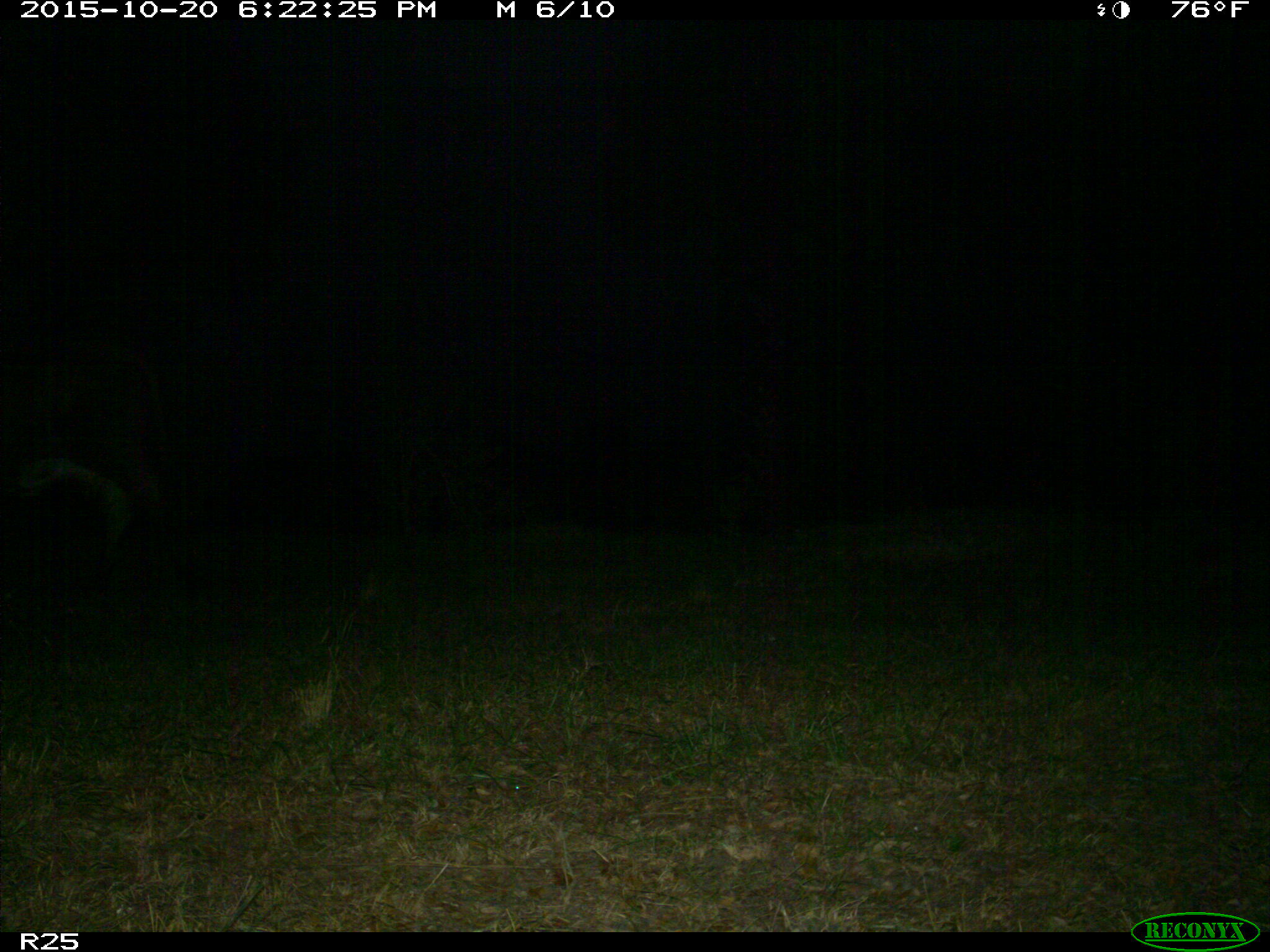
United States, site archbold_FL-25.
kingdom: Animalia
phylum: Chordata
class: Mammalia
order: Artiodactyla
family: Bovidae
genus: Bos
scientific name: Bos taurus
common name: domestic cow